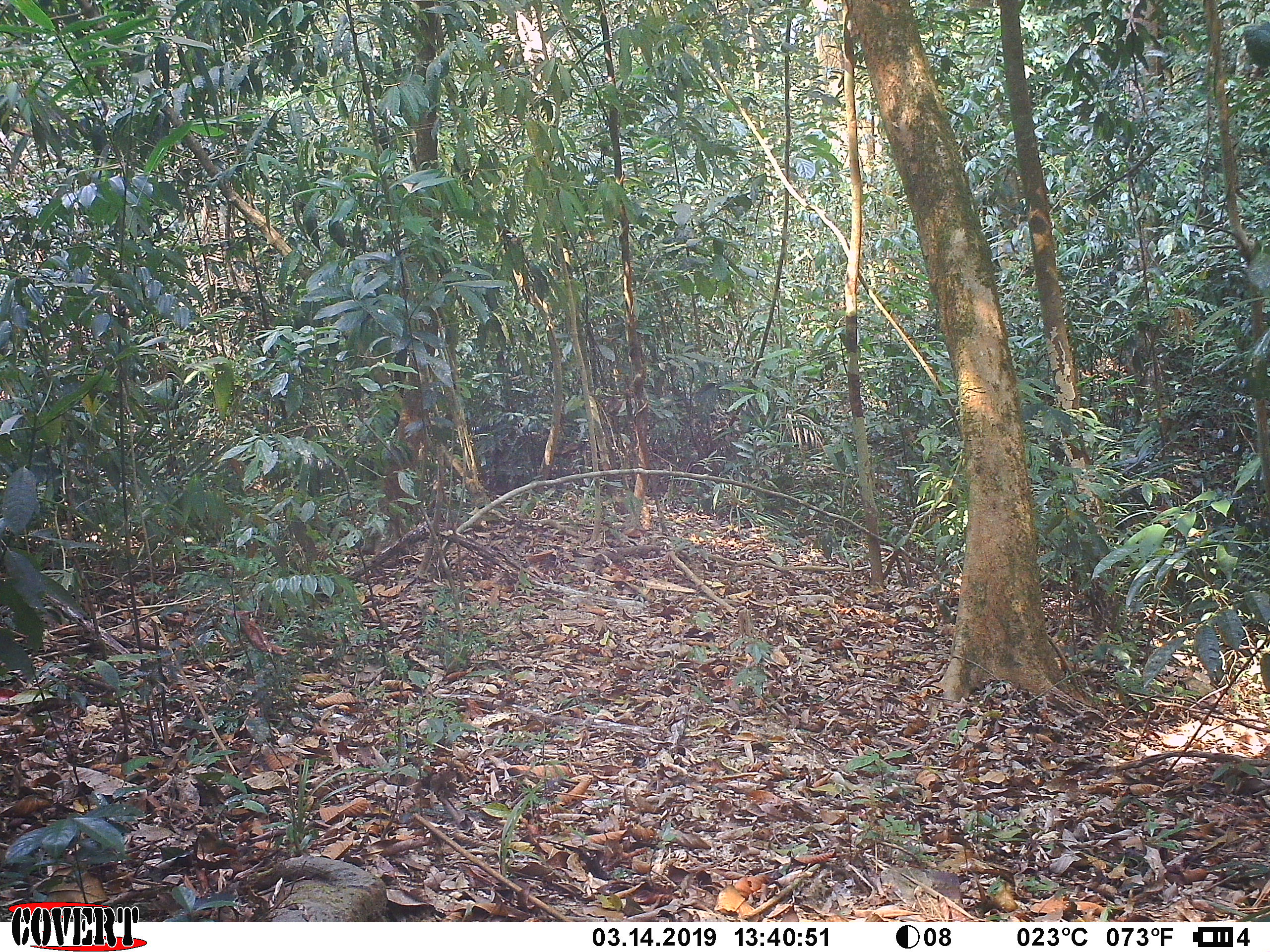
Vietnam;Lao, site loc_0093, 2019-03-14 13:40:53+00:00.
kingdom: Animalia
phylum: Chordata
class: Mammalia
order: Primates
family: Cercopithecidae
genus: Macaca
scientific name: Macaca arctoides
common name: stump-tailed macaque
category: stump tailed macaque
Stump tailed macaque (stump-tailed macaque) (Macaca arctoides). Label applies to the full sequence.